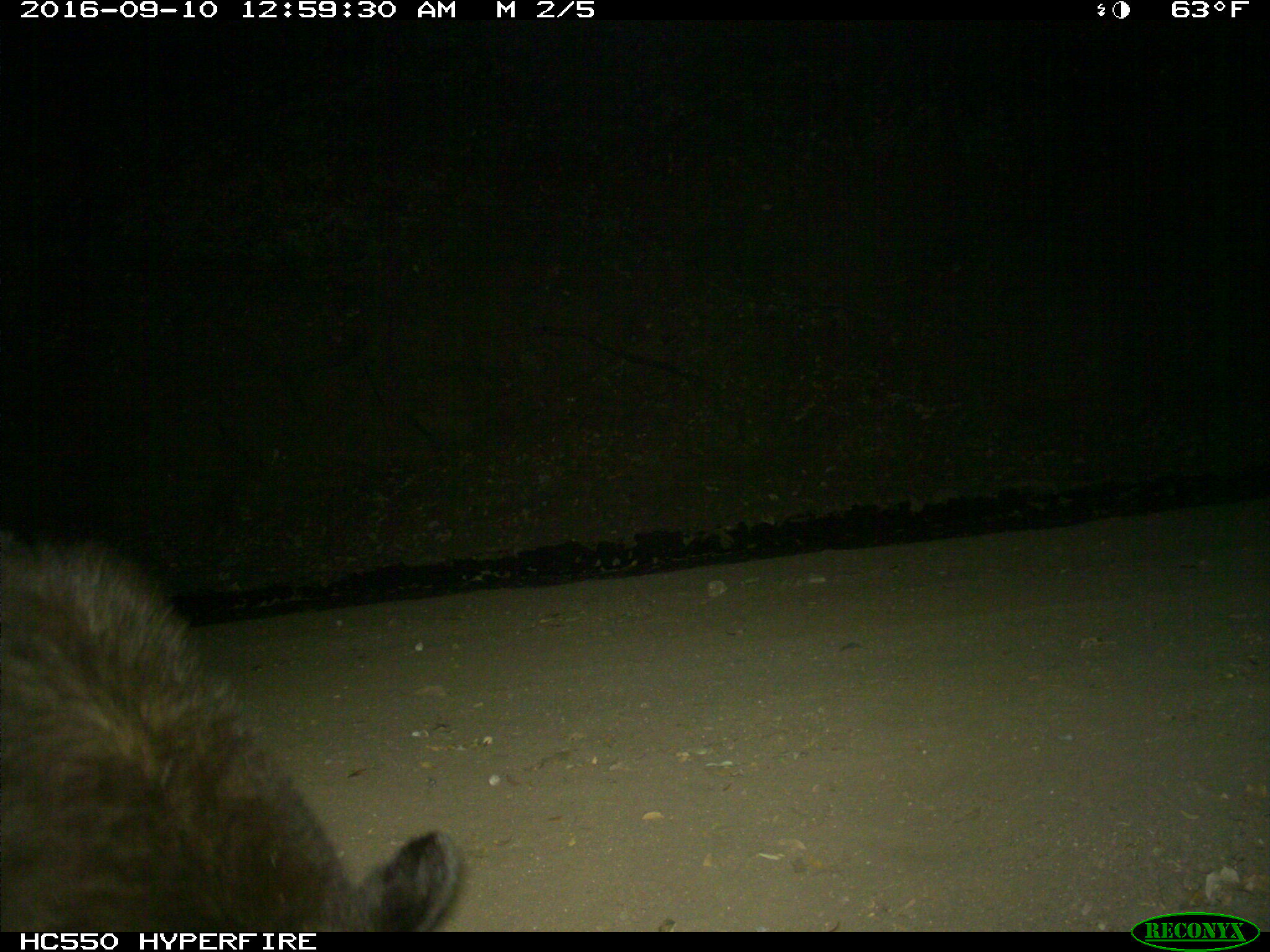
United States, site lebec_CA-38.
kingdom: Animalia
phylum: Chordata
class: Mammalia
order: Carnivora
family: Ursidae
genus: Ursus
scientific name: Ursus americanus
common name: american black bear